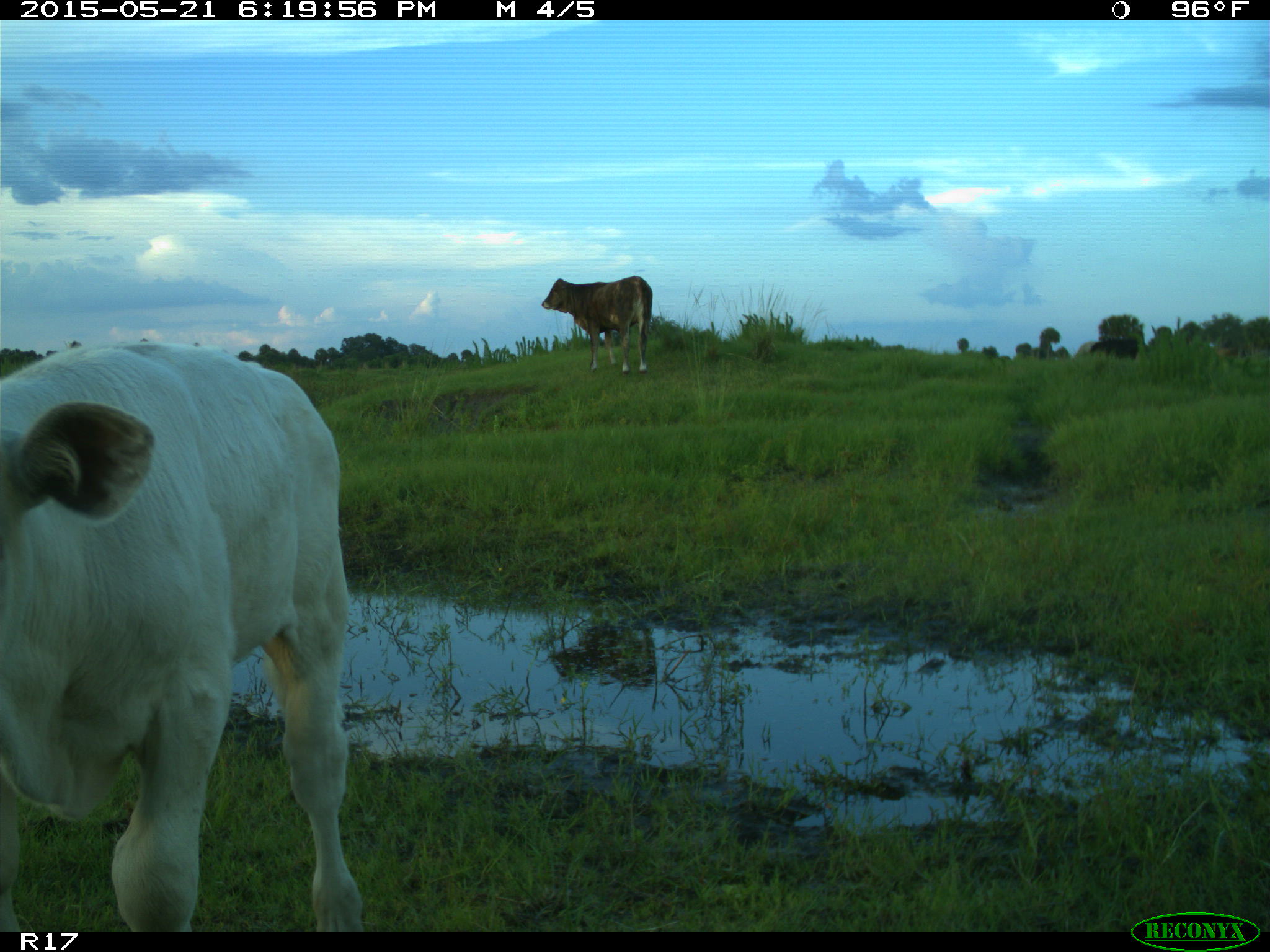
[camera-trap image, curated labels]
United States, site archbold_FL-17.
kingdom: Animalia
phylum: Chordata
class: Mammalia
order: Artiodactyla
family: Bovidae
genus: Bos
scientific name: Bos taurus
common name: domestic cow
Bos taurus (domestic cow).